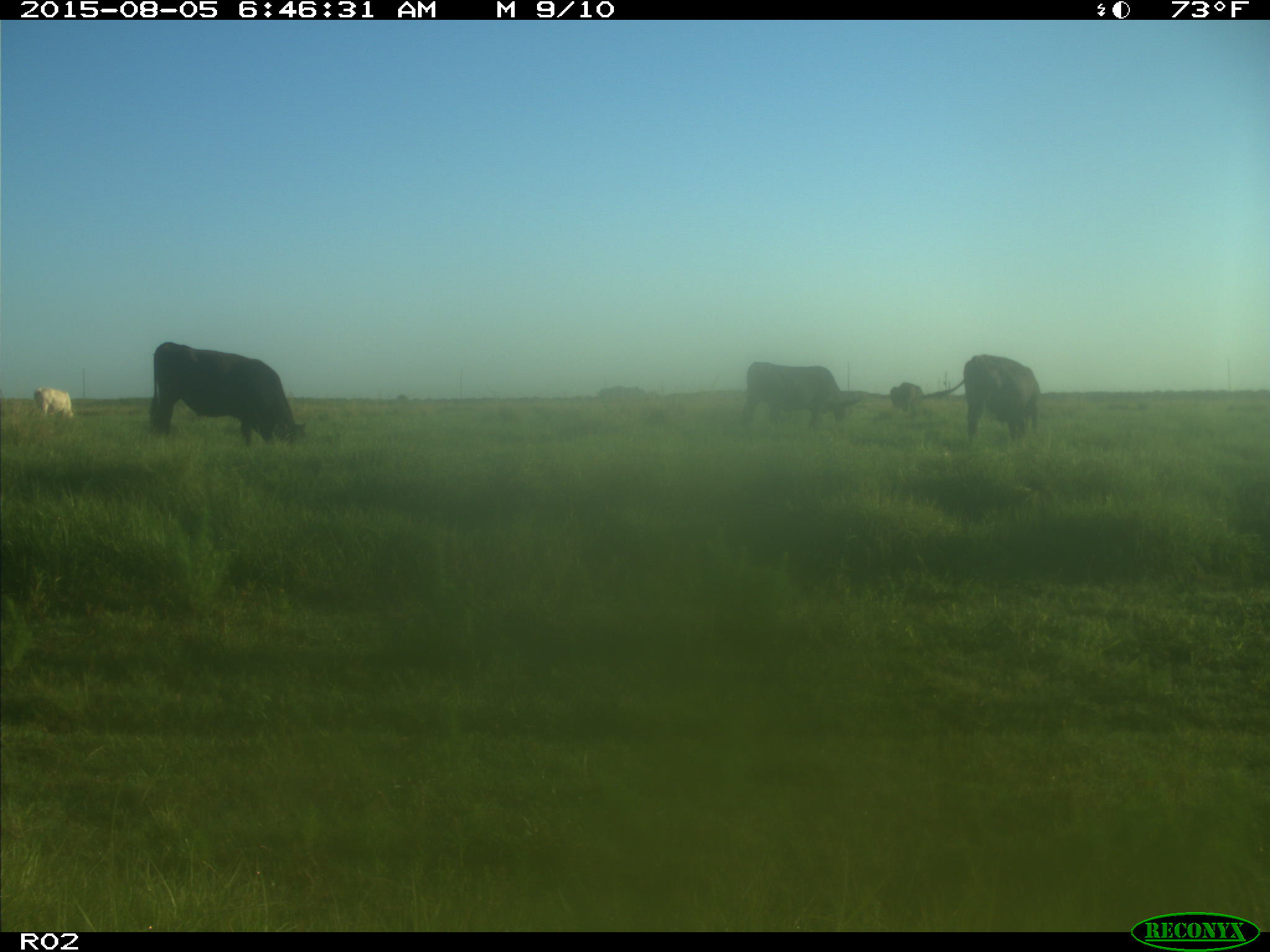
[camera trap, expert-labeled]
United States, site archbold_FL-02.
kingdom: Animalia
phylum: Chordata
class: Mammalia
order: Artiodactyla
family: Bovidae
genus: Bos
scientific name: Bos taurus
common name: domestic cow